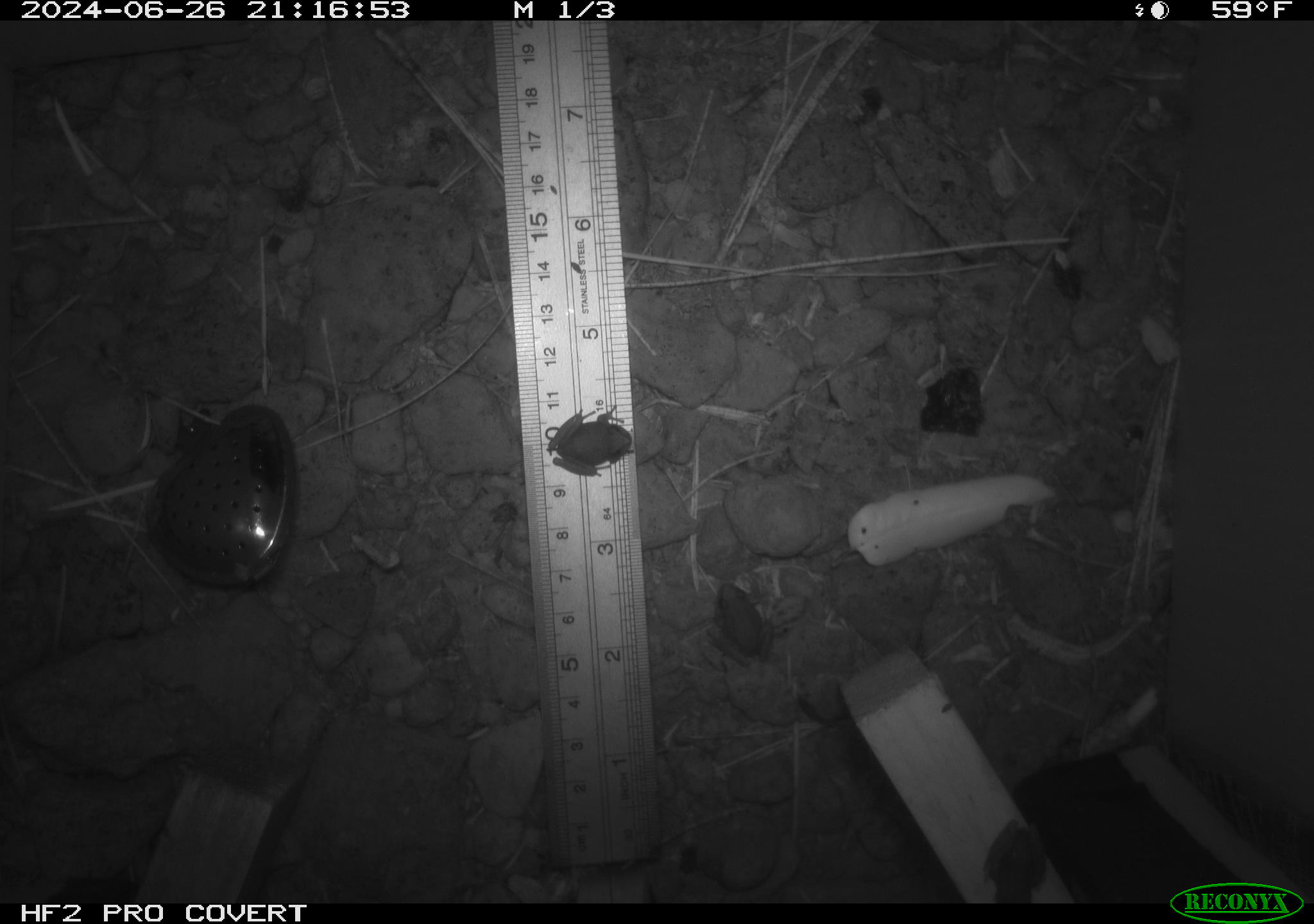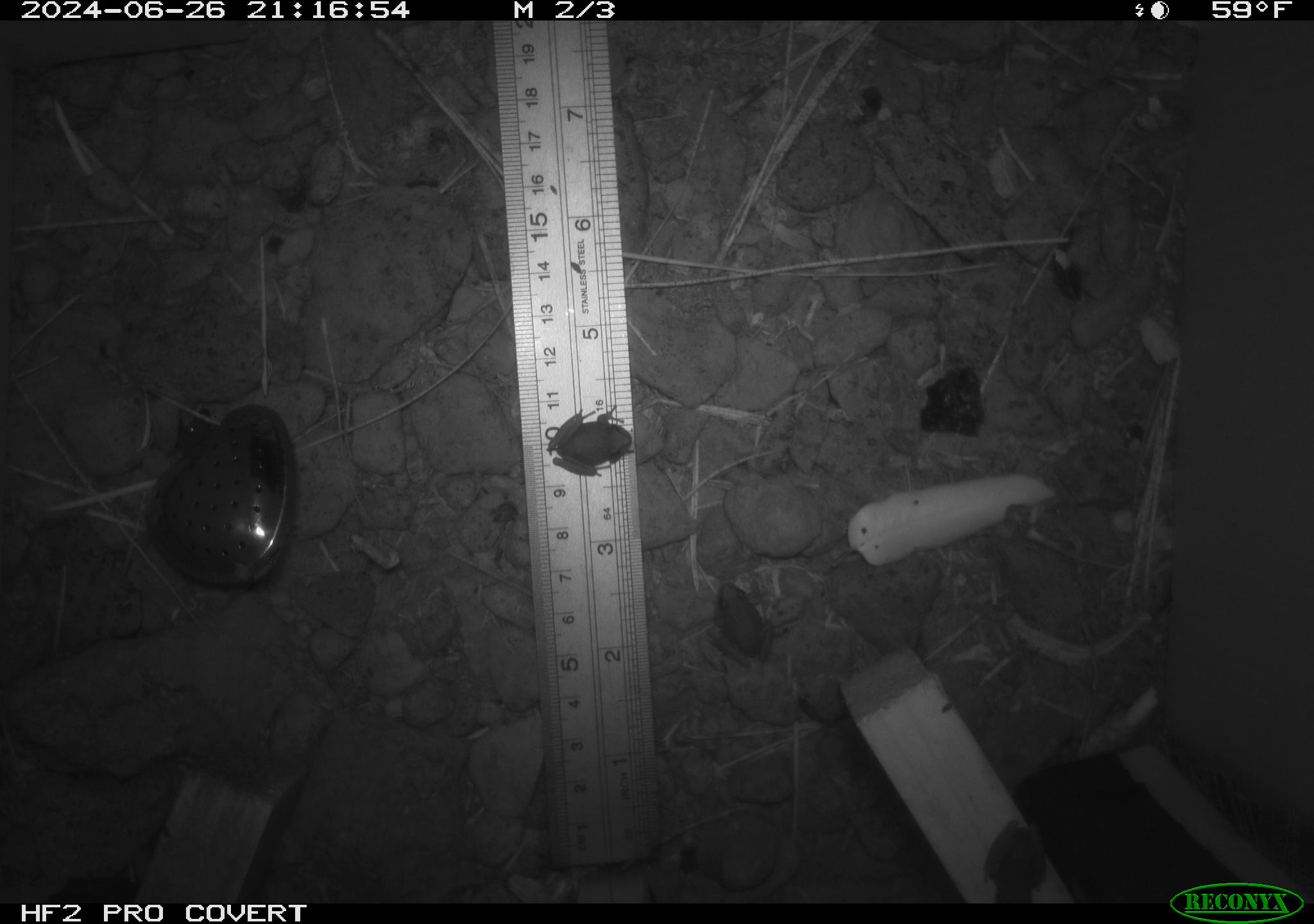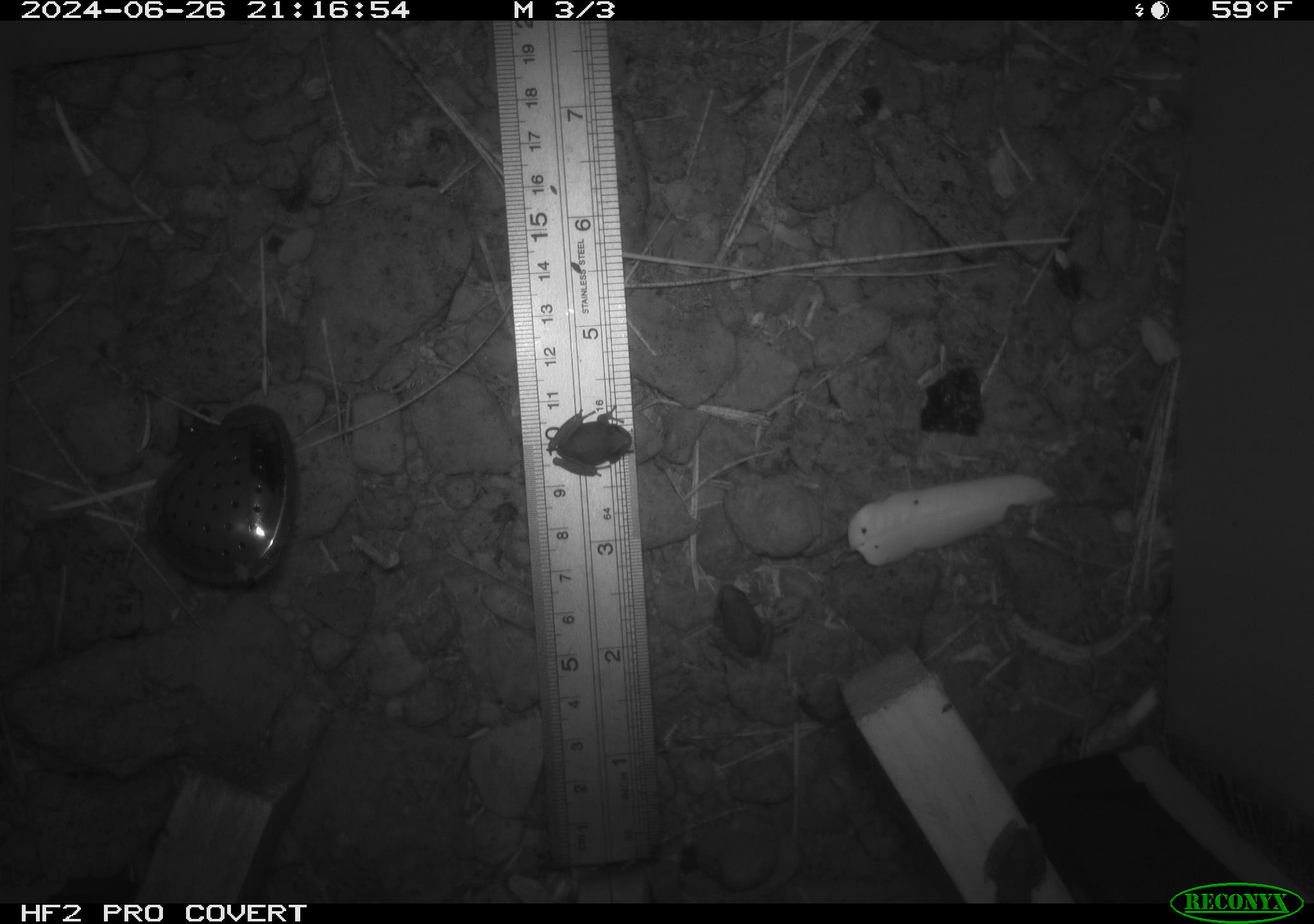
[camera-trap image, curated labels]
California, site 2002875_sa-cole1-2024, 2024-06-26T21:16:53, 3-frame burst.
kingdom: Animalia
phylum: Chordata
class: Amphibia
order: Anura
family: Hylidae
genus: Pseudacris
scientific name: Pseudacris regilla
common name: sierran treefrog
Sierran treefrog (Pseudacris regilla).